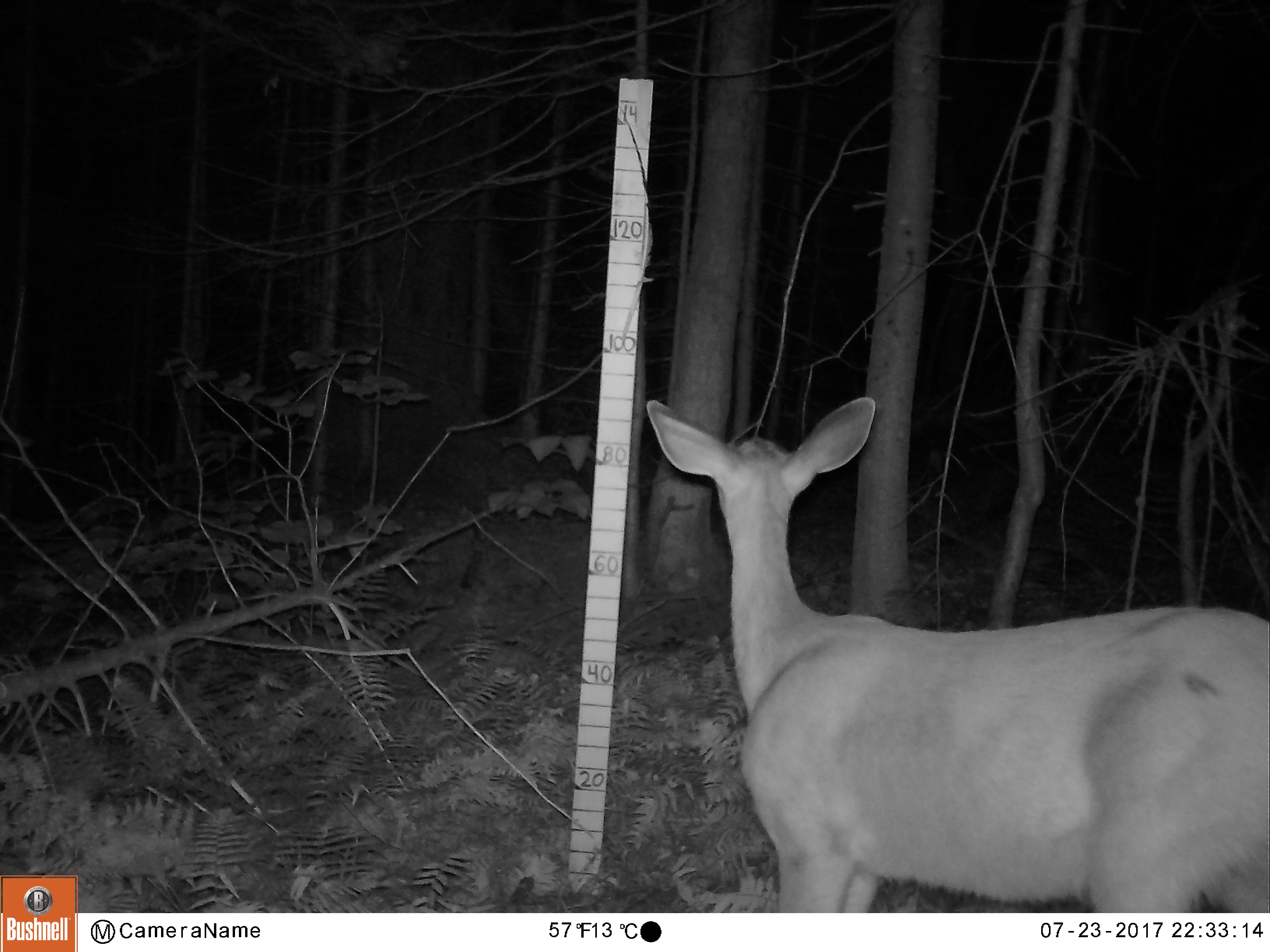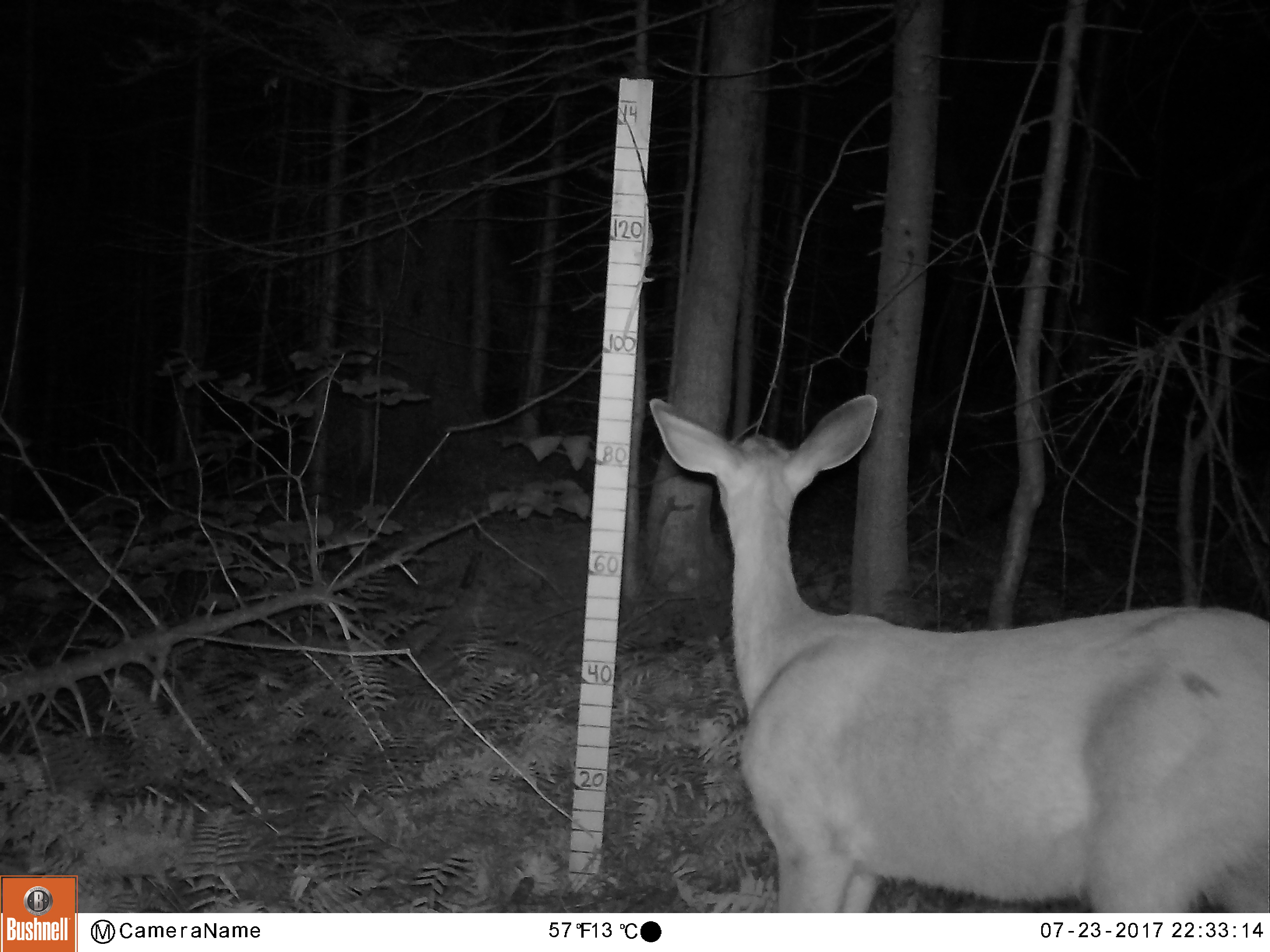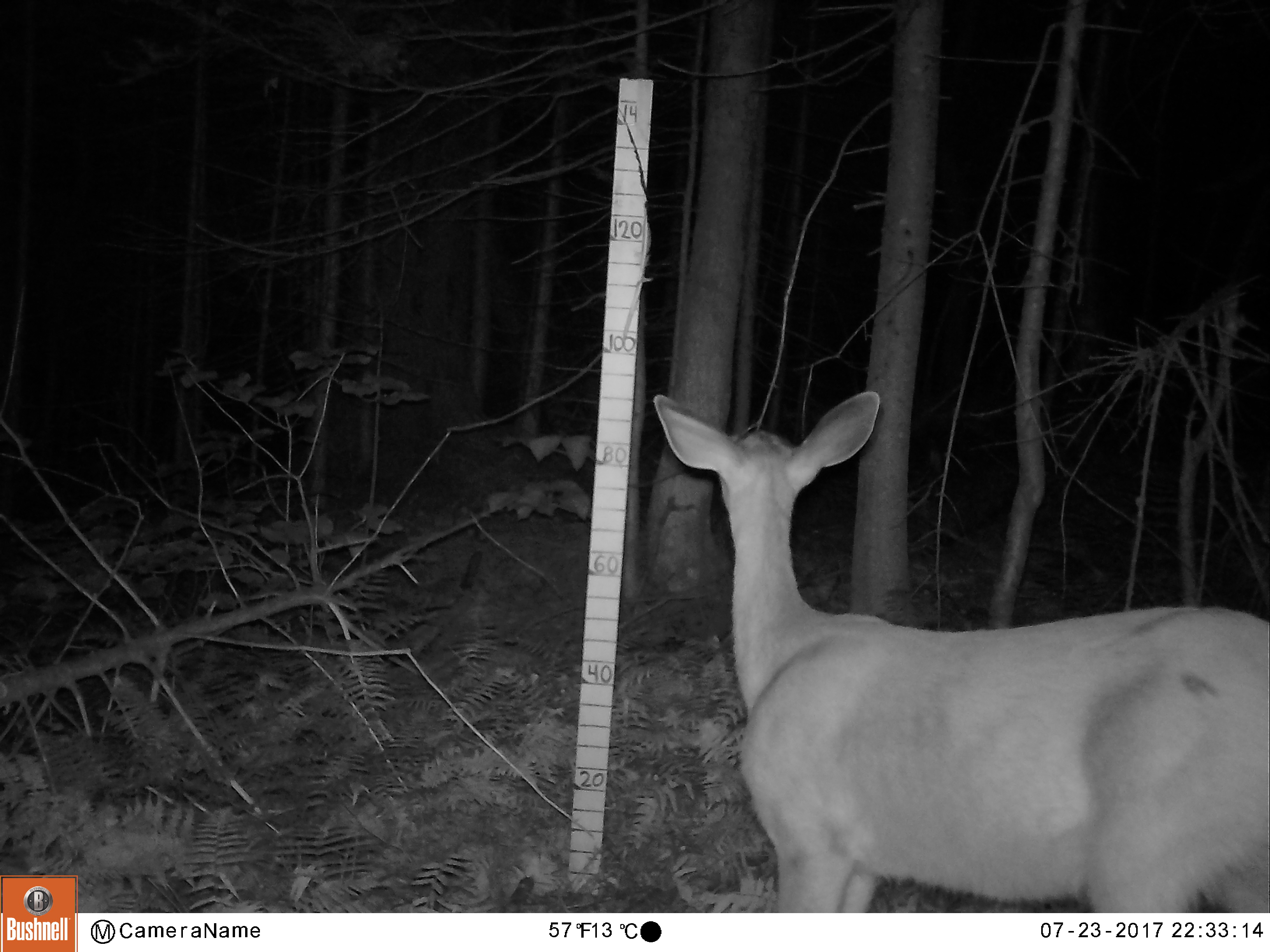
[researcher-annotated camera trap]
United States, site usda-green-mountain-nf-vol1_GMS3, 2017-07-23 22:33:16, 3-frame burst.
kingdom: Animalia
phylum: Chordata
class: Mammalia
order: Artiodactyla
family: Cervidae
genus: Odocoileus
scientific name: Odocoileus virginianus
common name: white-tailed deer